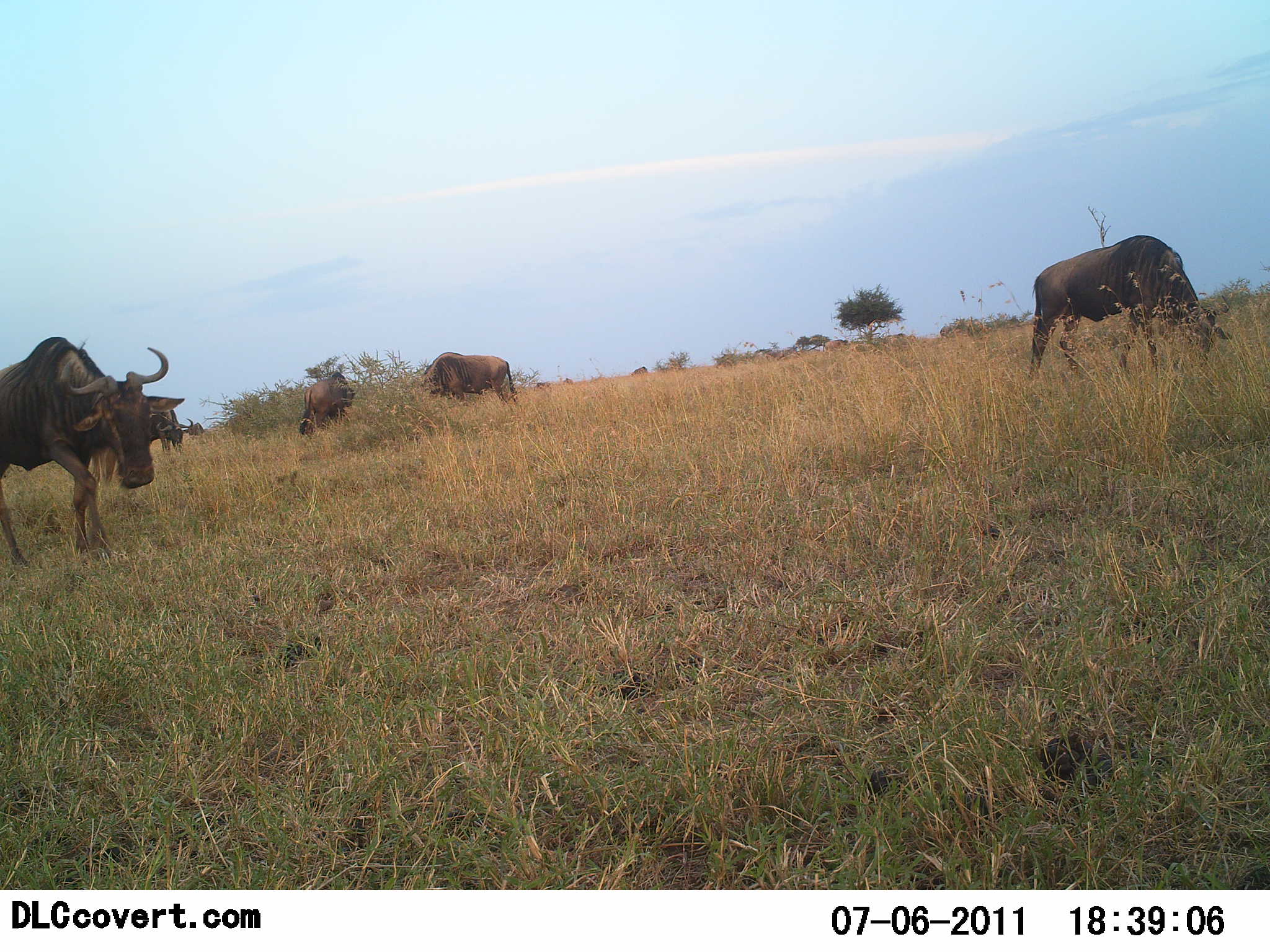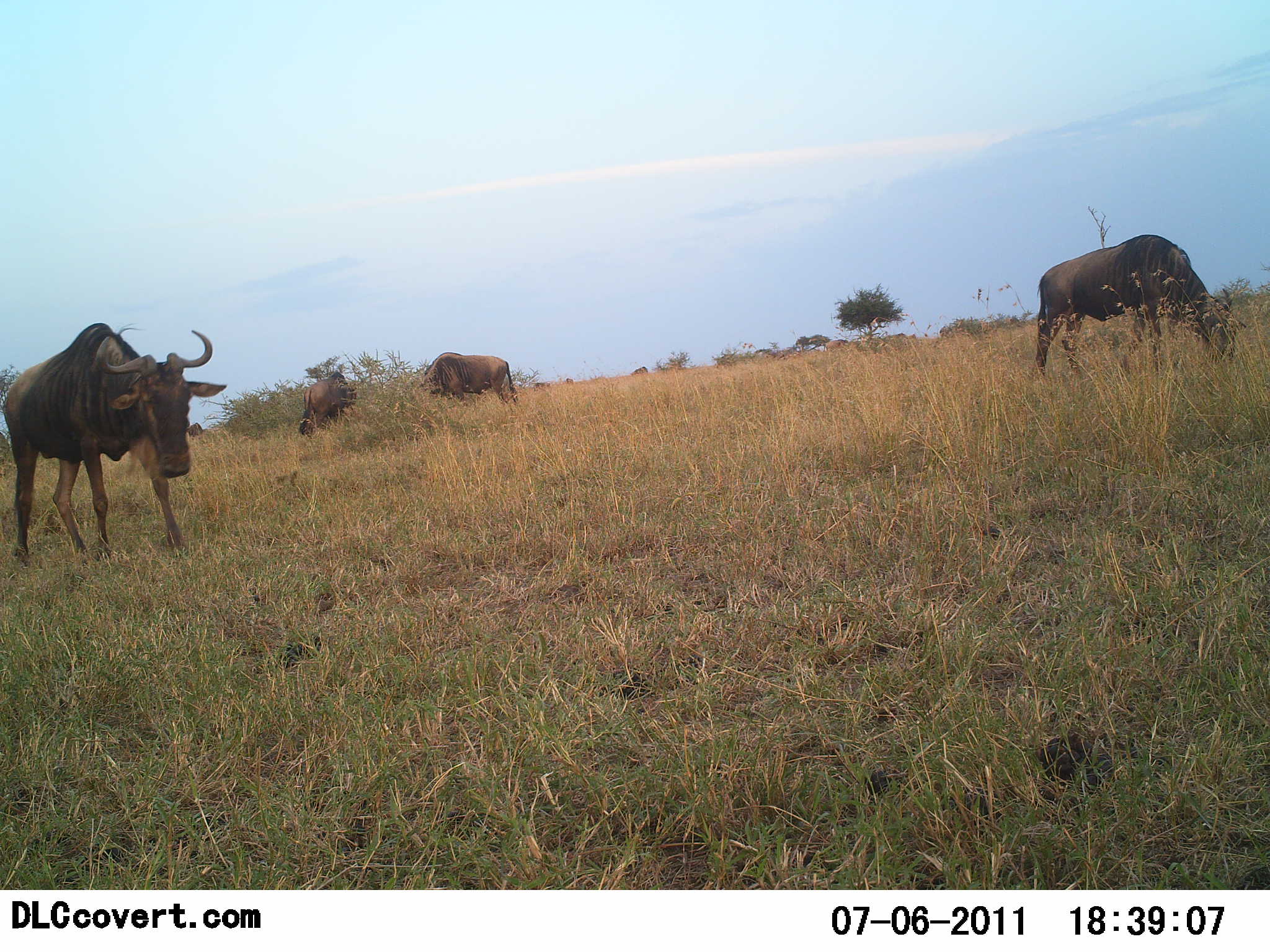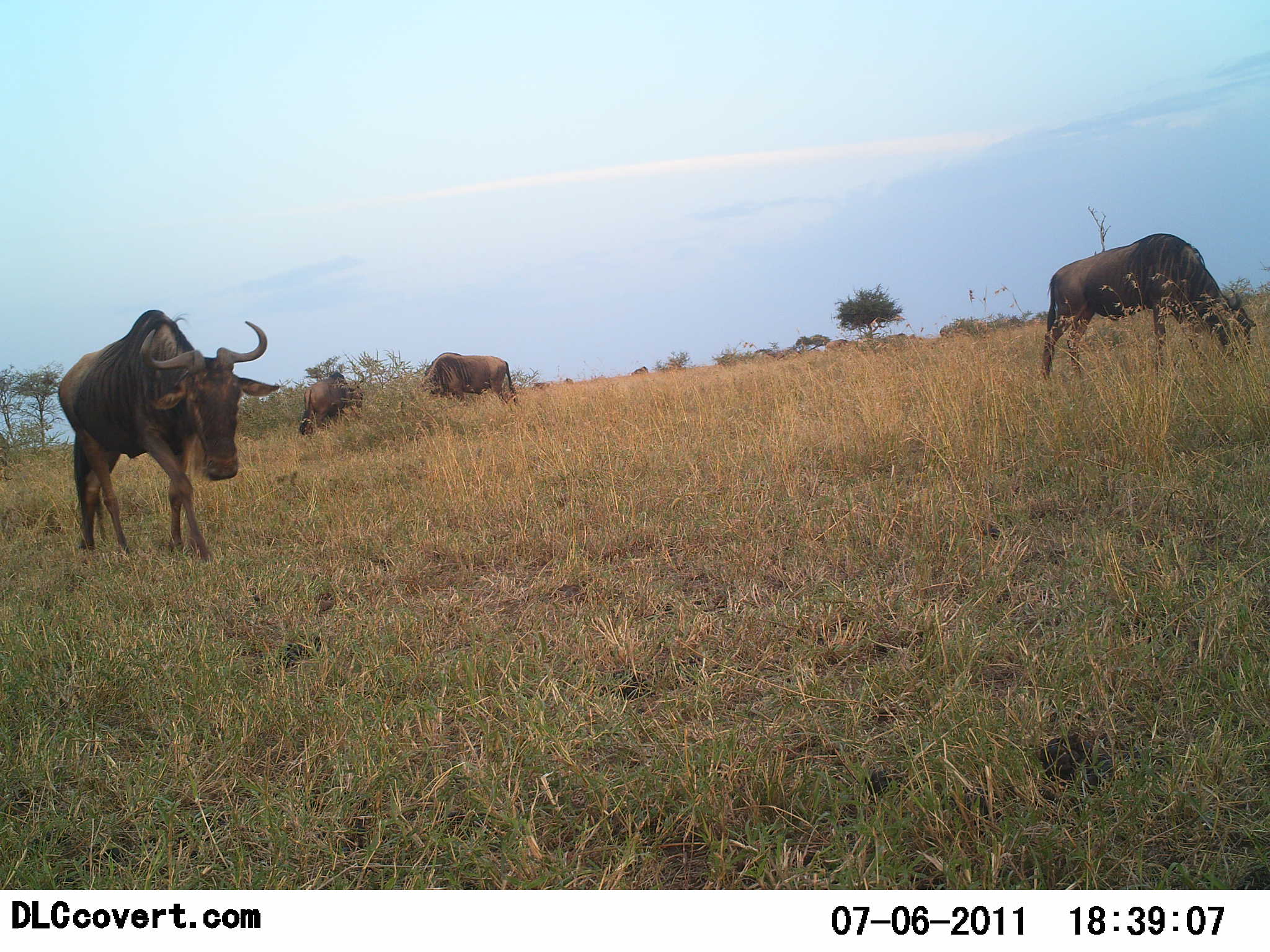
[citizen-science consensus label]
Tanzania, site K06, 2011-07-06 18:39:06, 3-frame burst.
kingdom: Animalia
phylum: Chordata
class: Mammalia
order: Artiodactyla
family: Bovidae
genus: Connochaetes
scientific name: Connochaetes taurinus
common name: blue wildebeest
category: wildebeest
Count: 5.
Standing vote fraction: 42%.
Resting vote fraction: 0%.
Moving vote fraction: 92%.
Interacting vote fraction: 0%.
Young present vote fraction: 0%.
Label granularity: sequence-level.